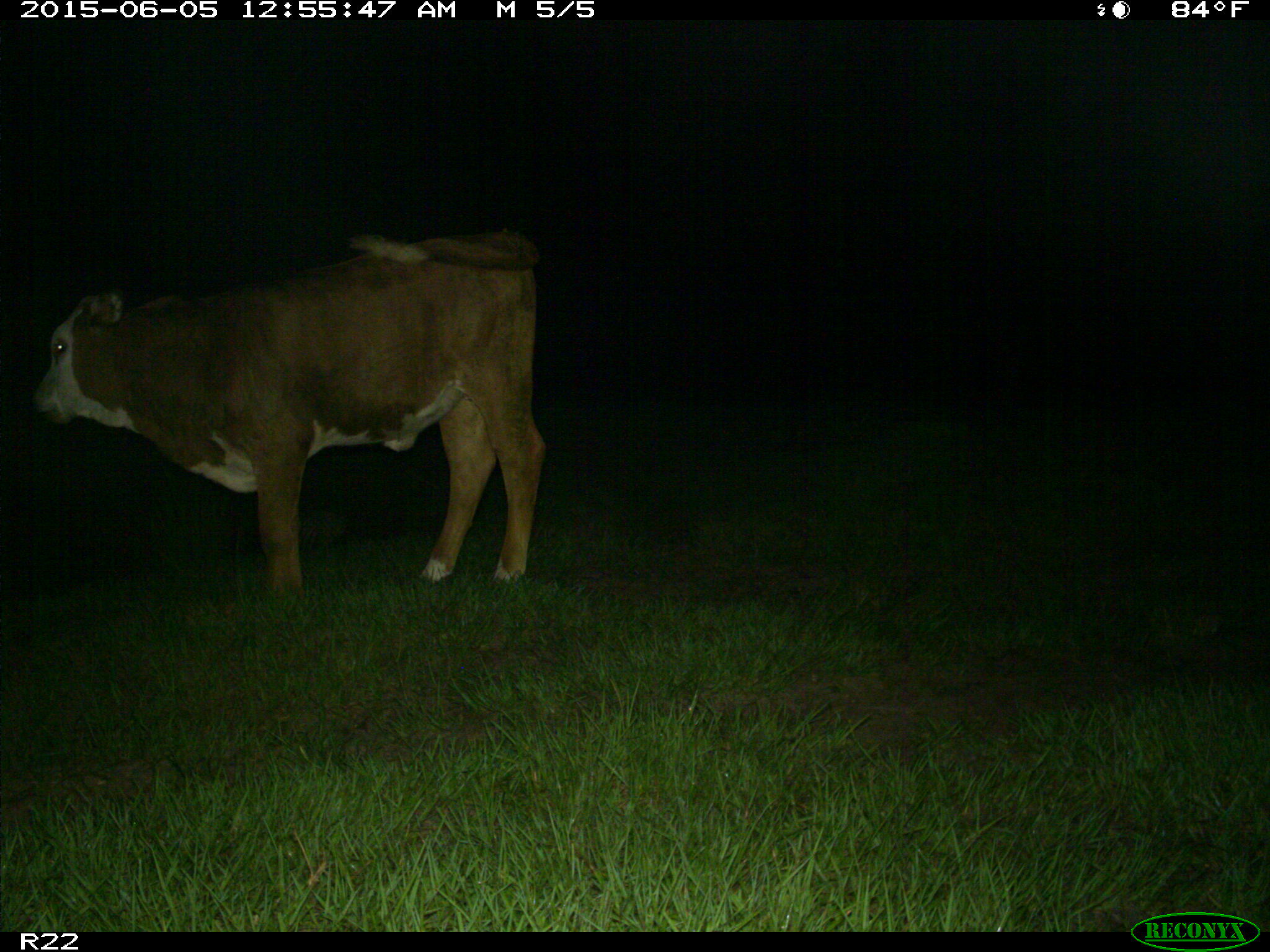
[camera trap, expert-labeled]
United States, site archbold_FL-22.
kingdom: Animalia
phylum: Chordata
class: Mammalia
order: Artiodactyla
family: Bovidae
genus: Bos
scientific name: Bos taurus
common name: domestic cow